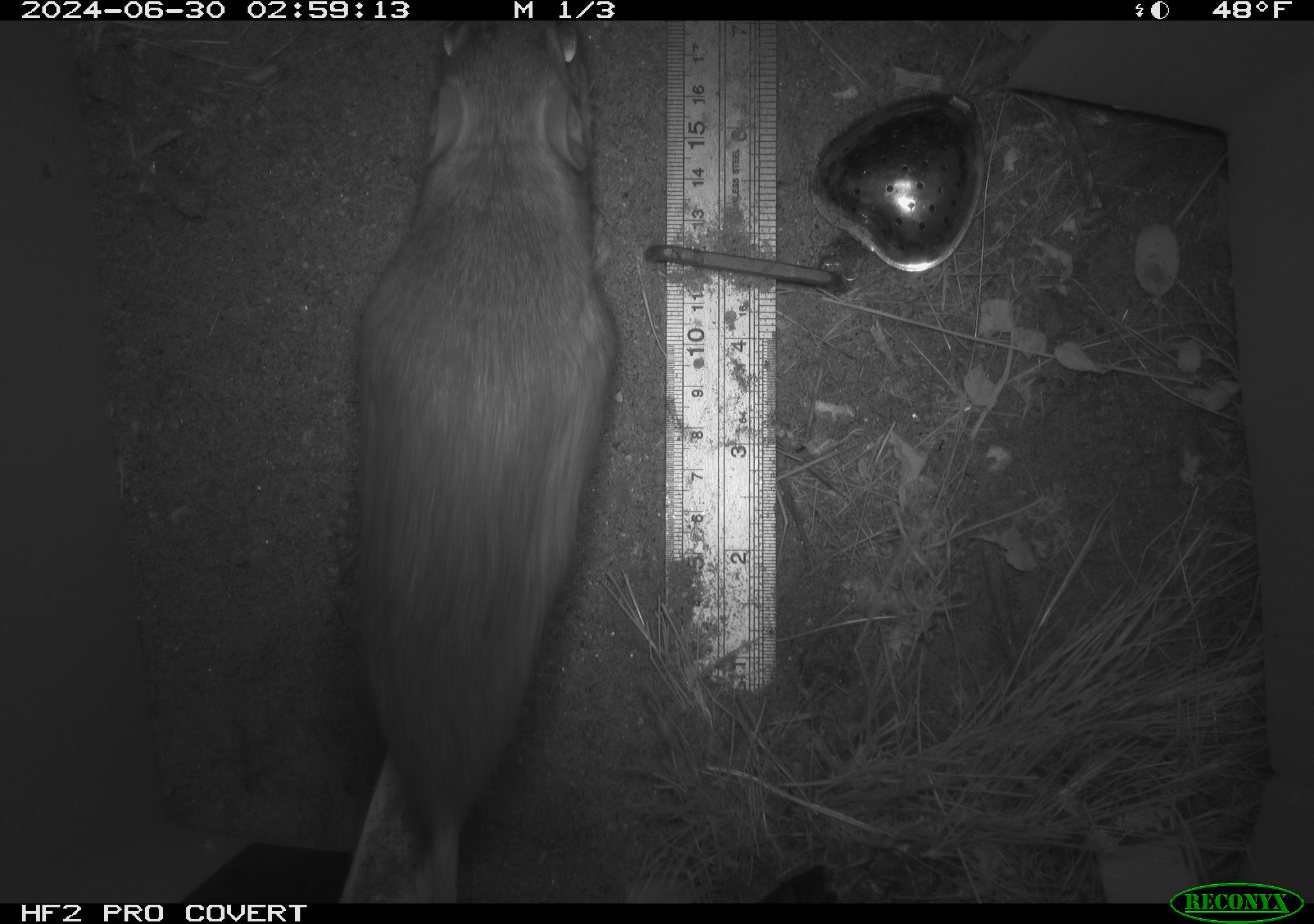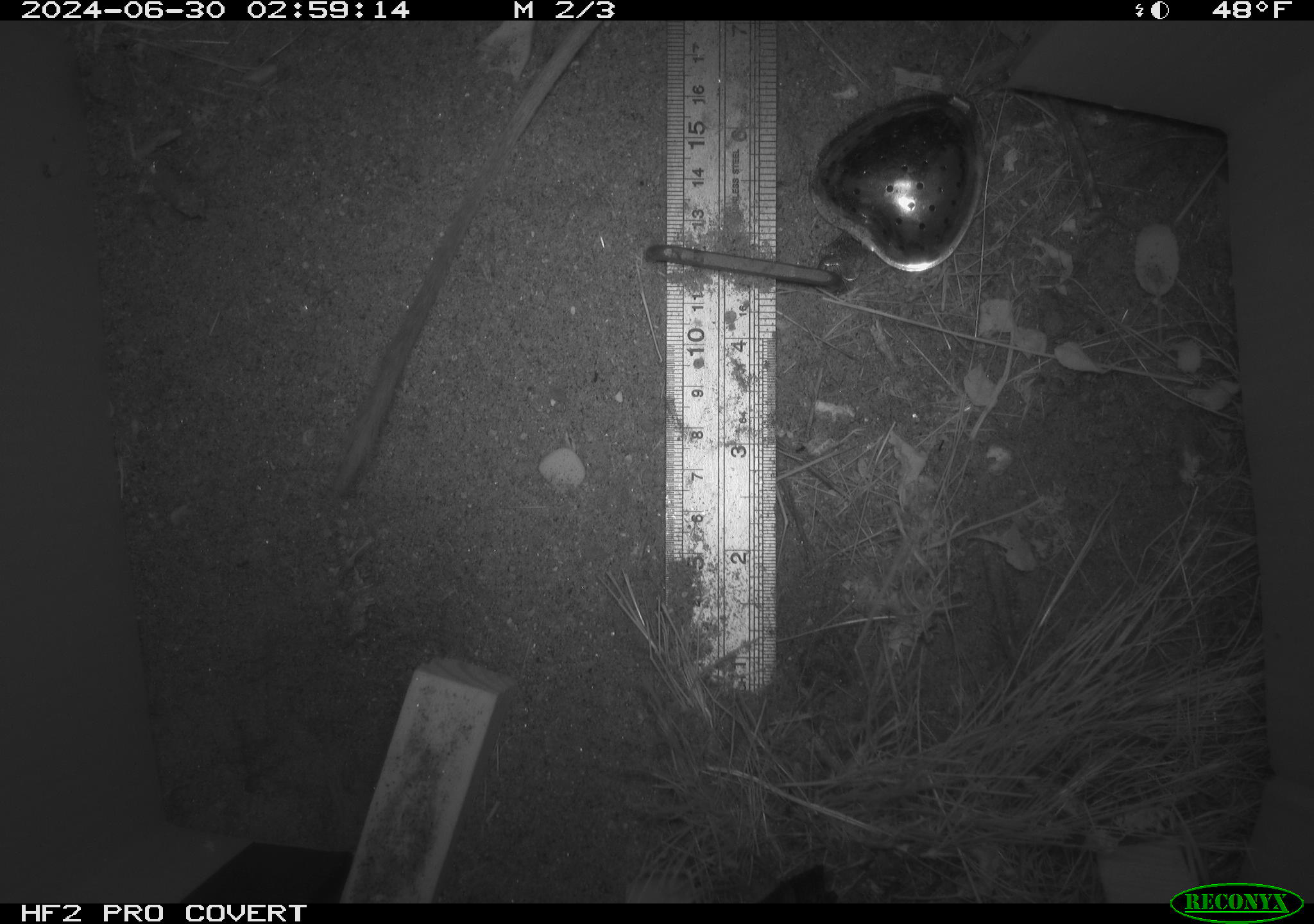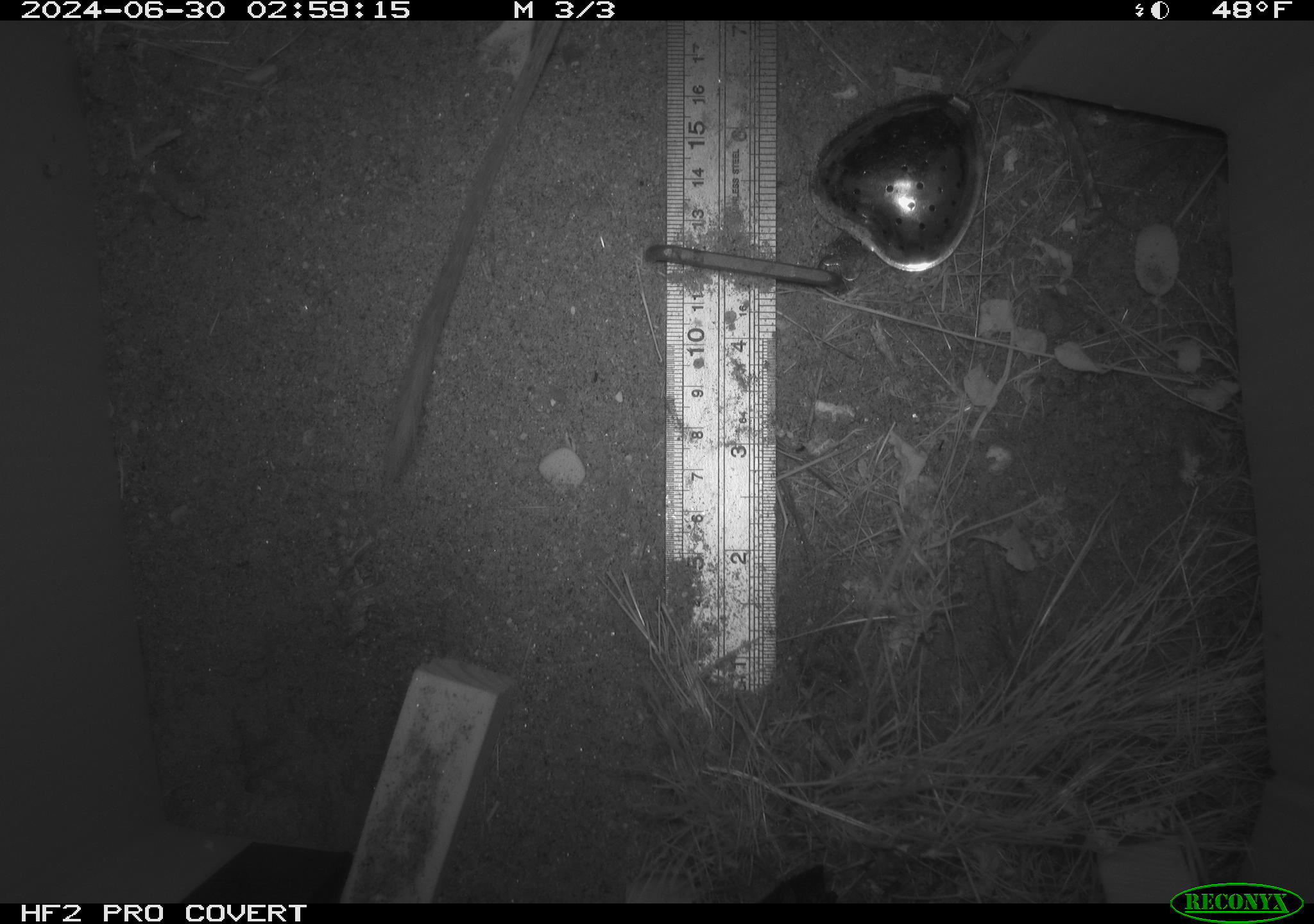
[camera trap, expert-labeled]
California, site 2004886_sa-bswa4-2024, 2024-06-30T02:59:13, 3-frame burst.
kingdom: Animalia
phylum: Chordata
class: Mammalia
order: Rodentia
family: Heteromyidae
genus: Dipodomys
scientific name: Dipodomys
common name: kangaroo rats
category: dipodomys species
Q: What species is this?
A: Dipodomys species (kangaroo rats) (Dipodomys).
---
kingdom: Animalia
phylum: Chordata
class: Mammalia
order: Rodentia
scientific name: Rodentia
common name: rodent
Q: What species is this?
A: Rodent (Rodentia).